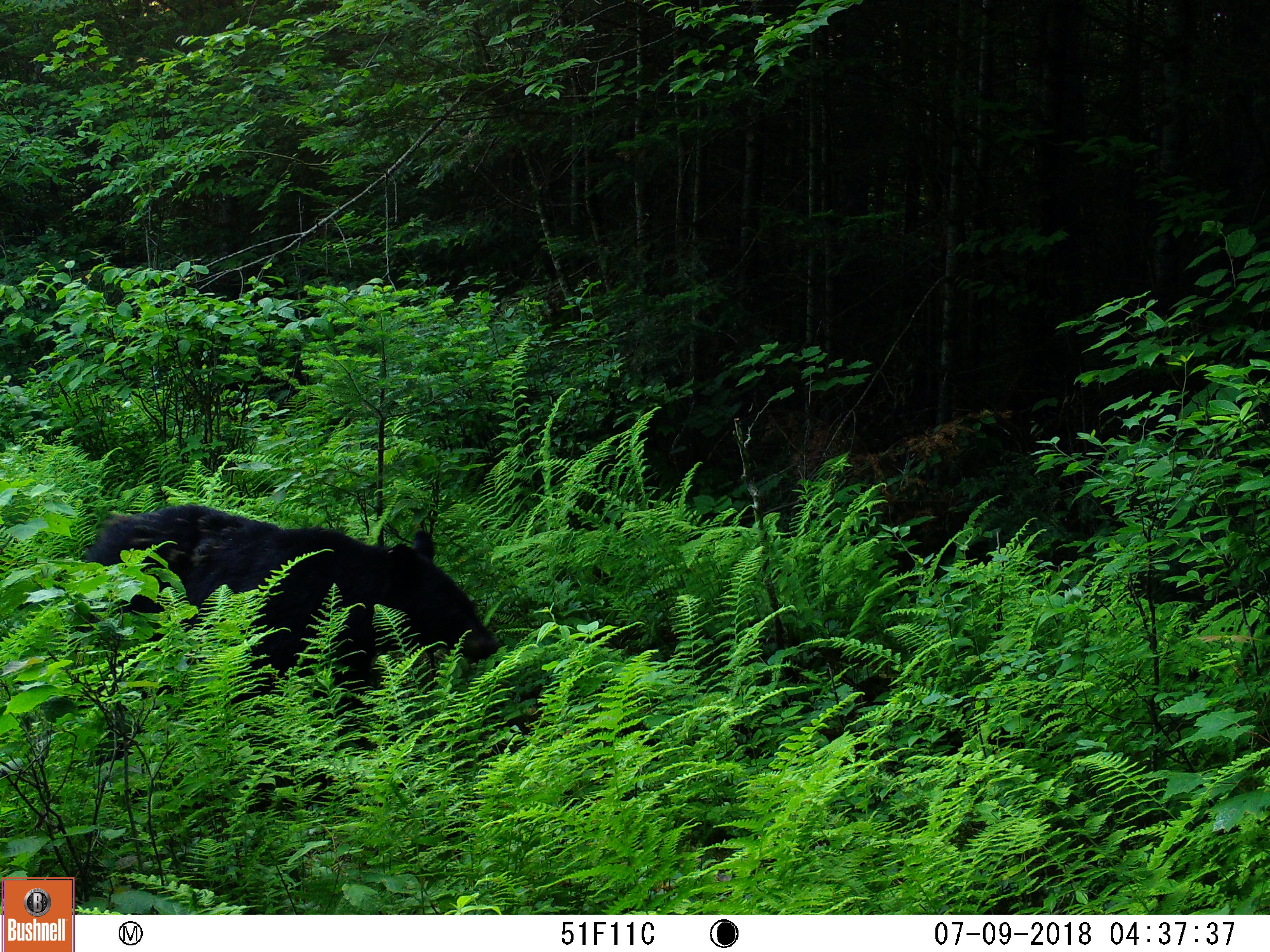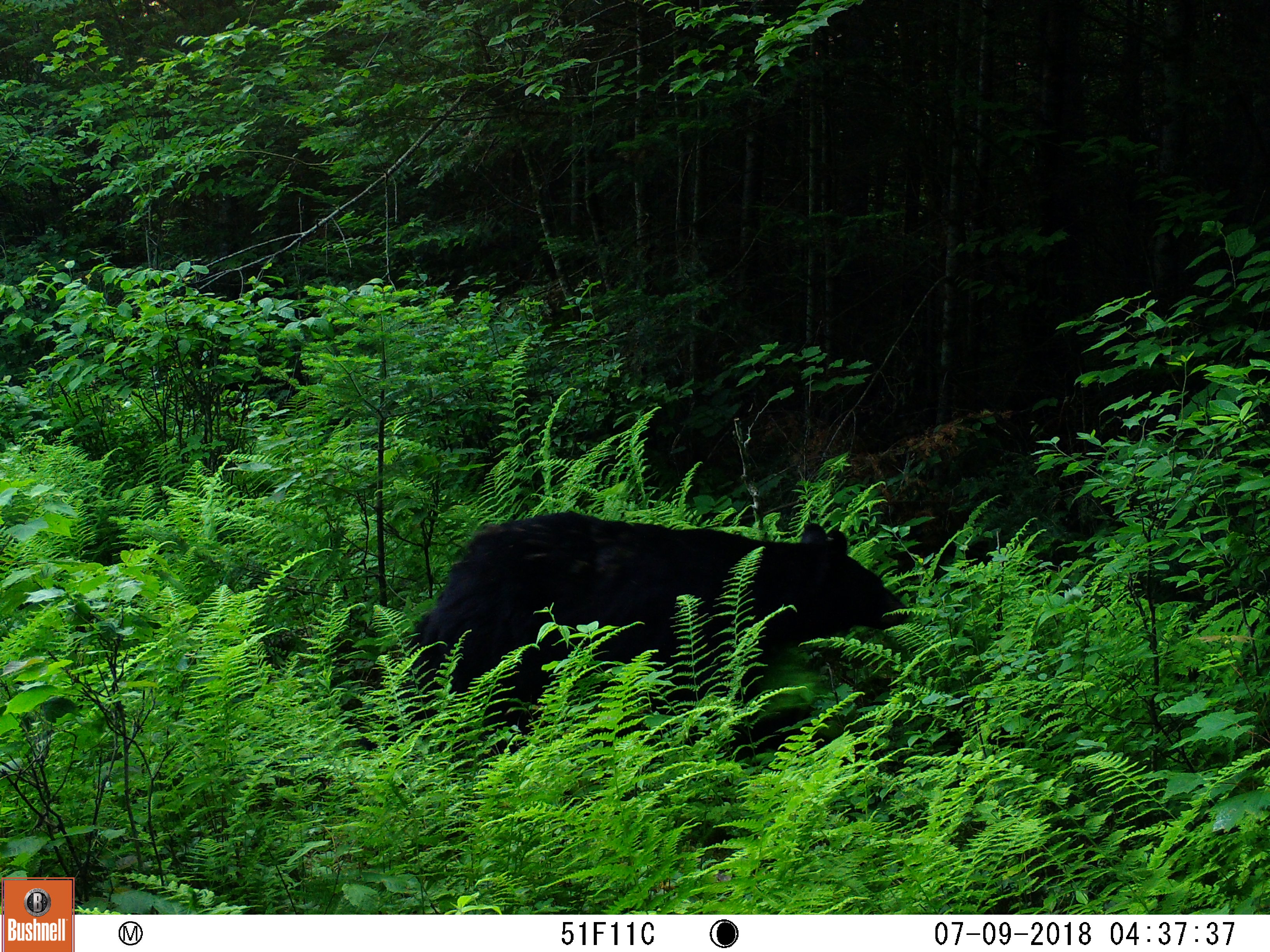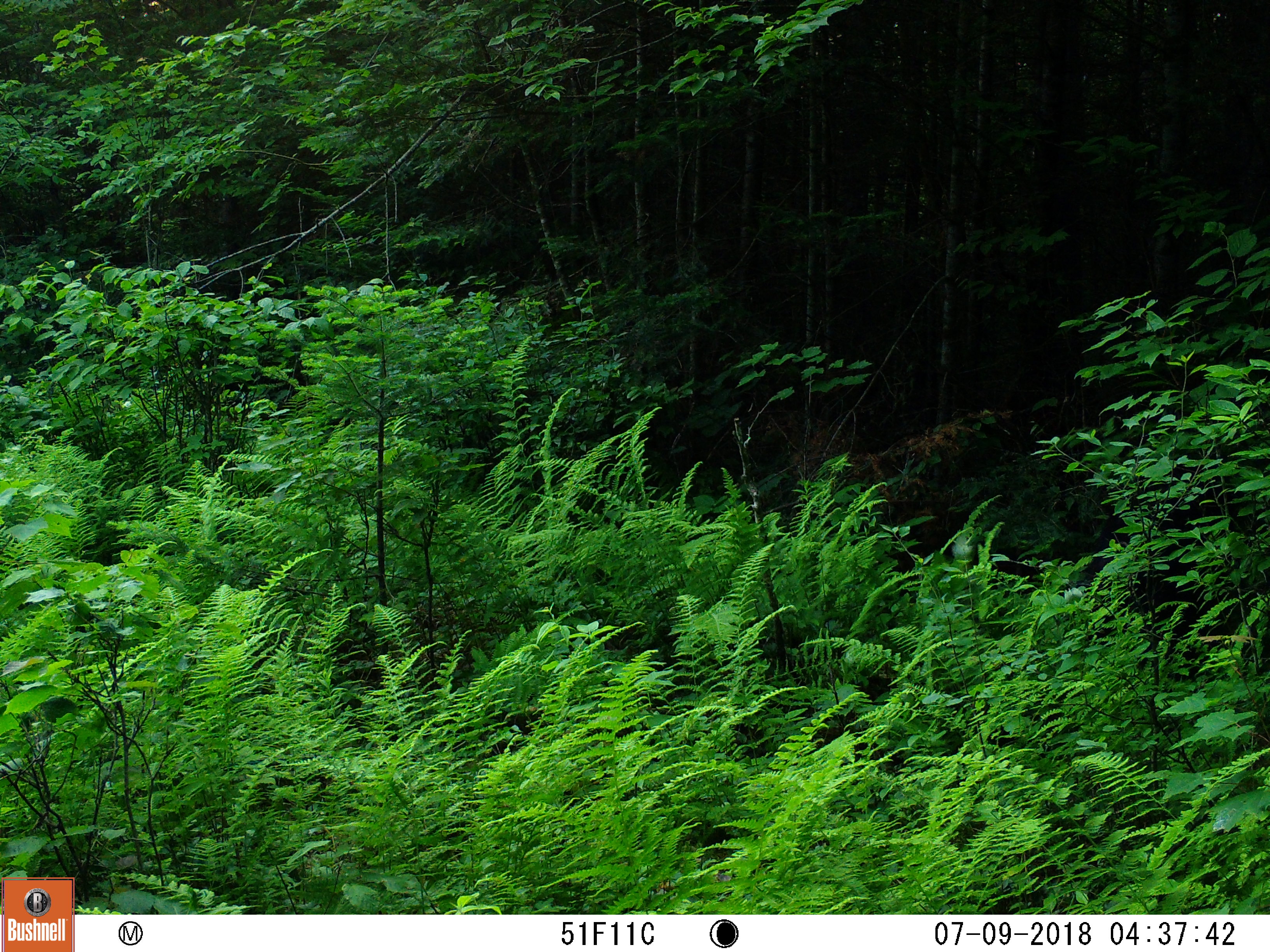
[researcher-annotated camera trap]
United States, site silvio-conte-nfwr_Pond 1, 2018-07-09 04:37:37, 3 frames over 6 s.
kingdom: Animalia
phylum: Chordata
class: Mammalia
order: Carnivora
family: Ursidae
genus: Ursus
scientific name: Ursus americanus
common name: black bear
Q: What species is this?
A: Black bear (Ursus americanus).